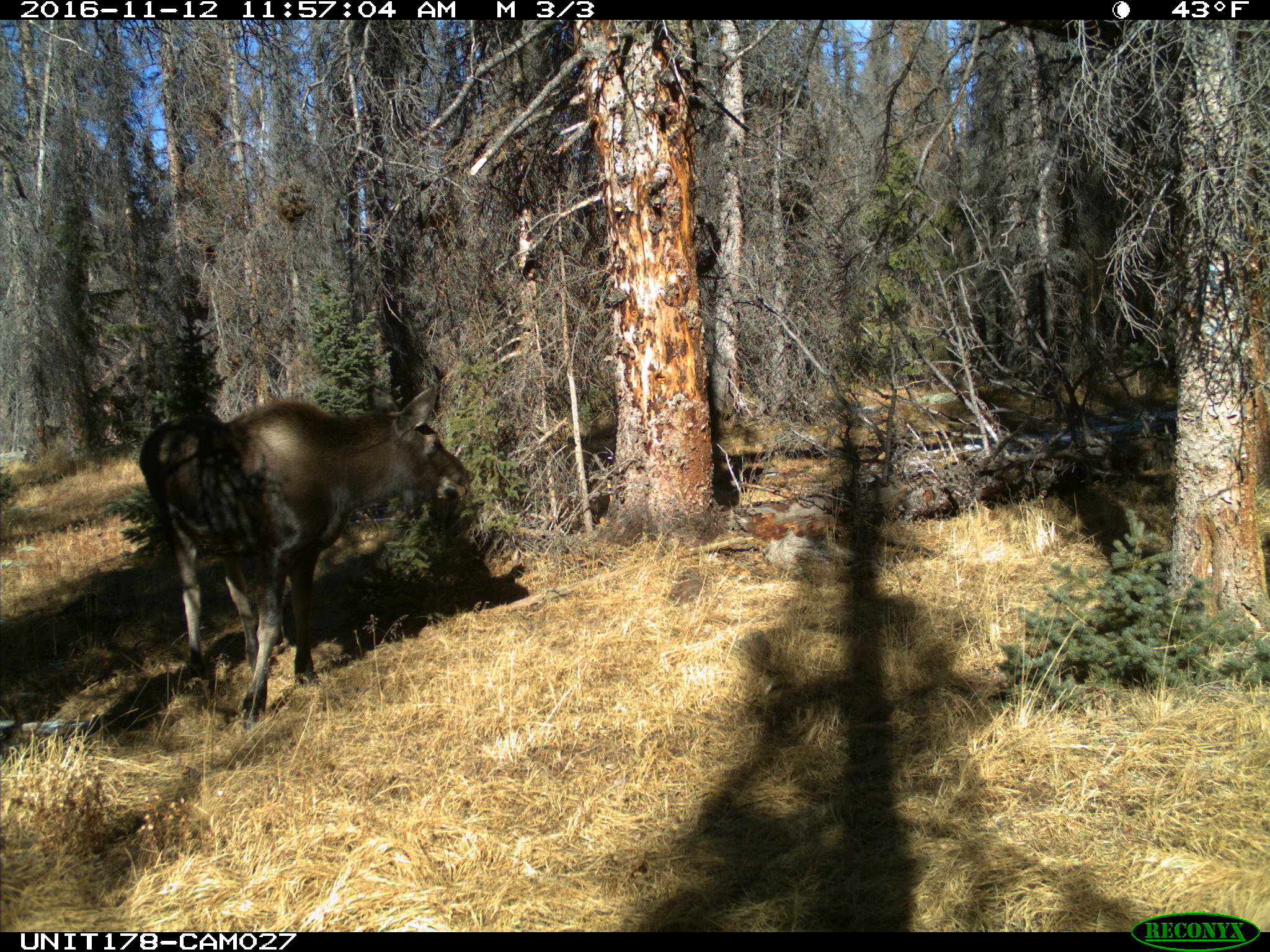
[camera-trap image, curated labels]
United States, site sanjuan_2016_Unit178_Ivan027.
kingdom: Animalia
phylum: Chordata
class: Mammalia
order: Artiodactyla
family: Cervidae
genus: Alces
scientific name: Alces alces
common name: moose